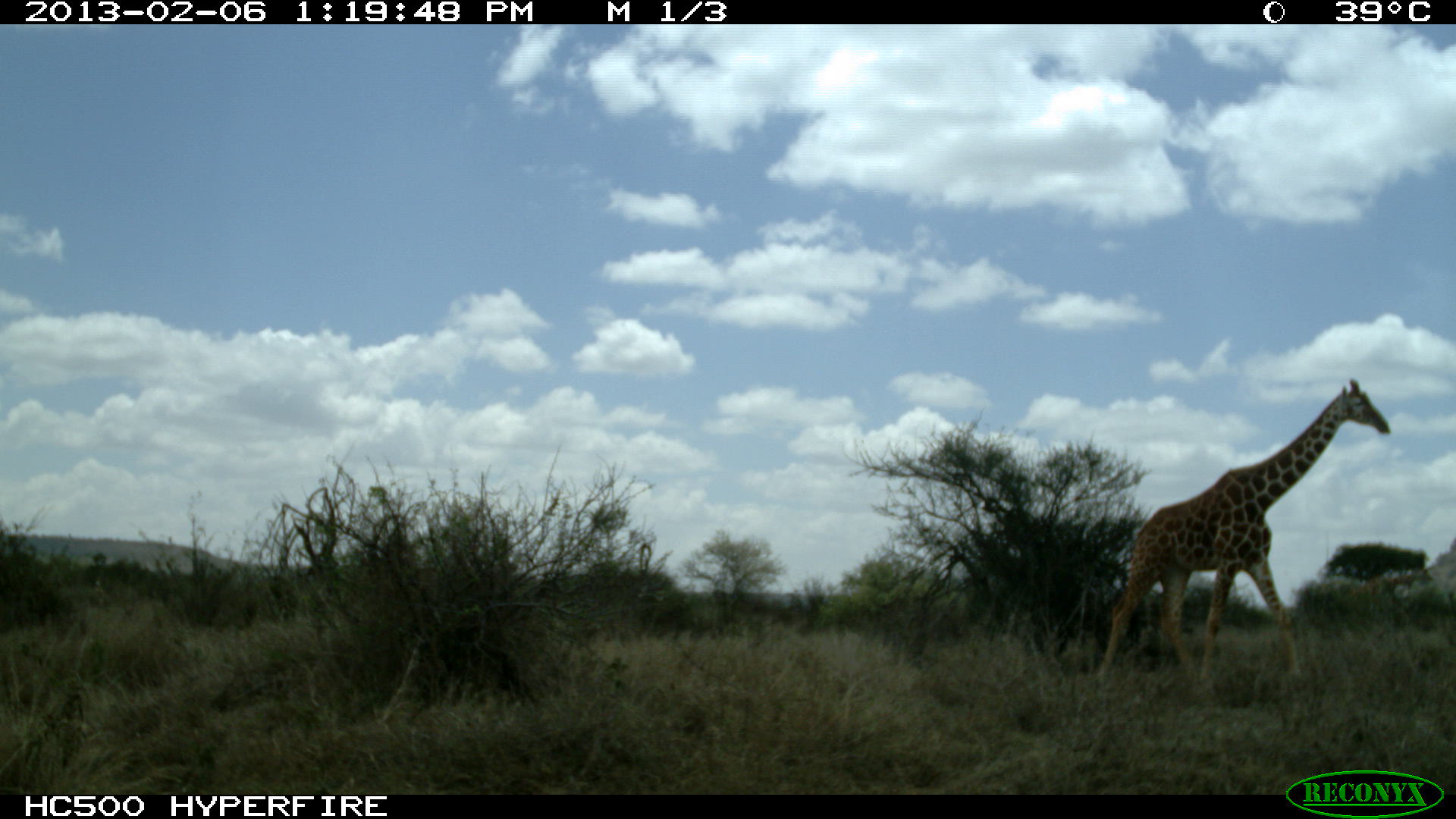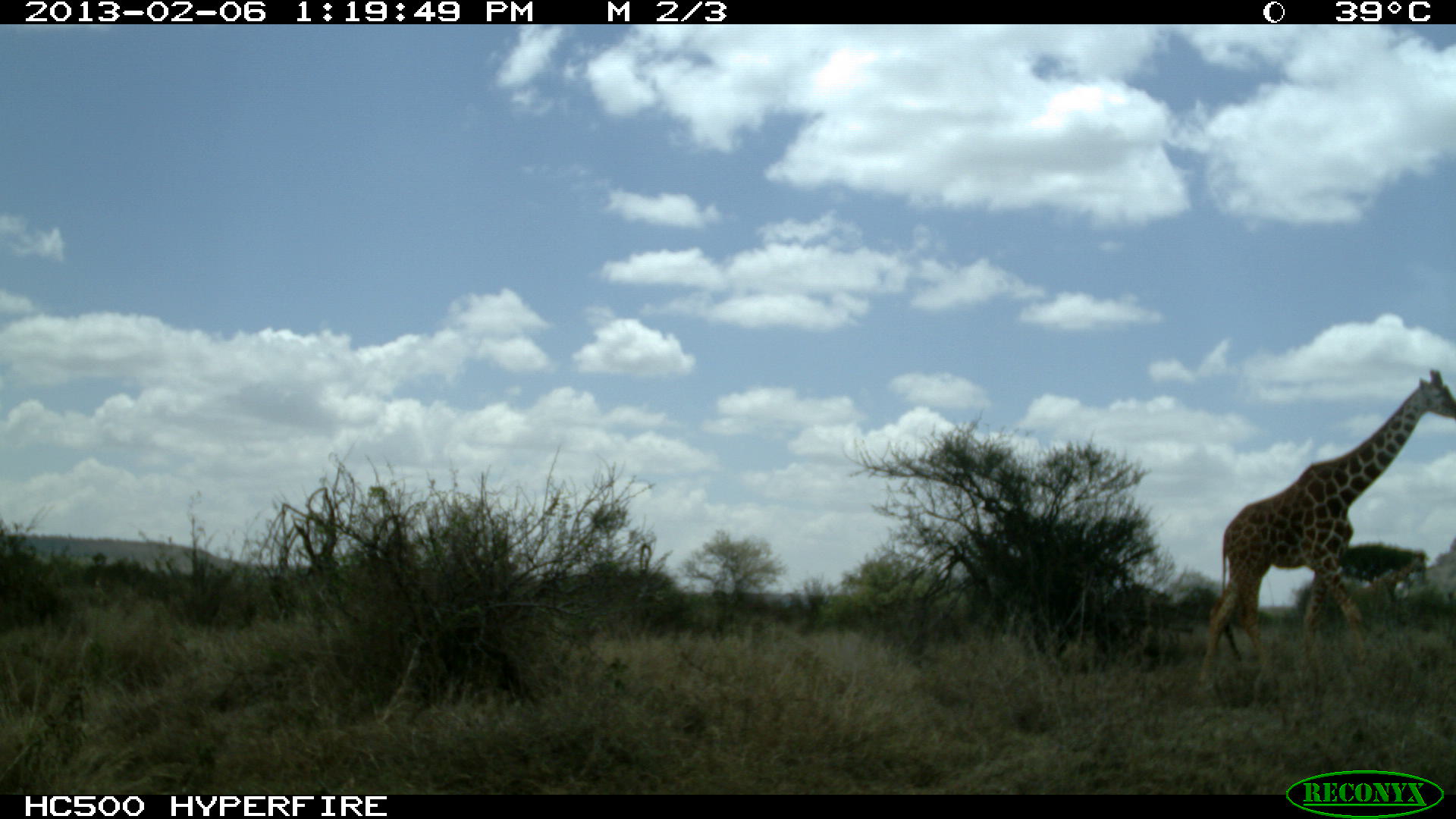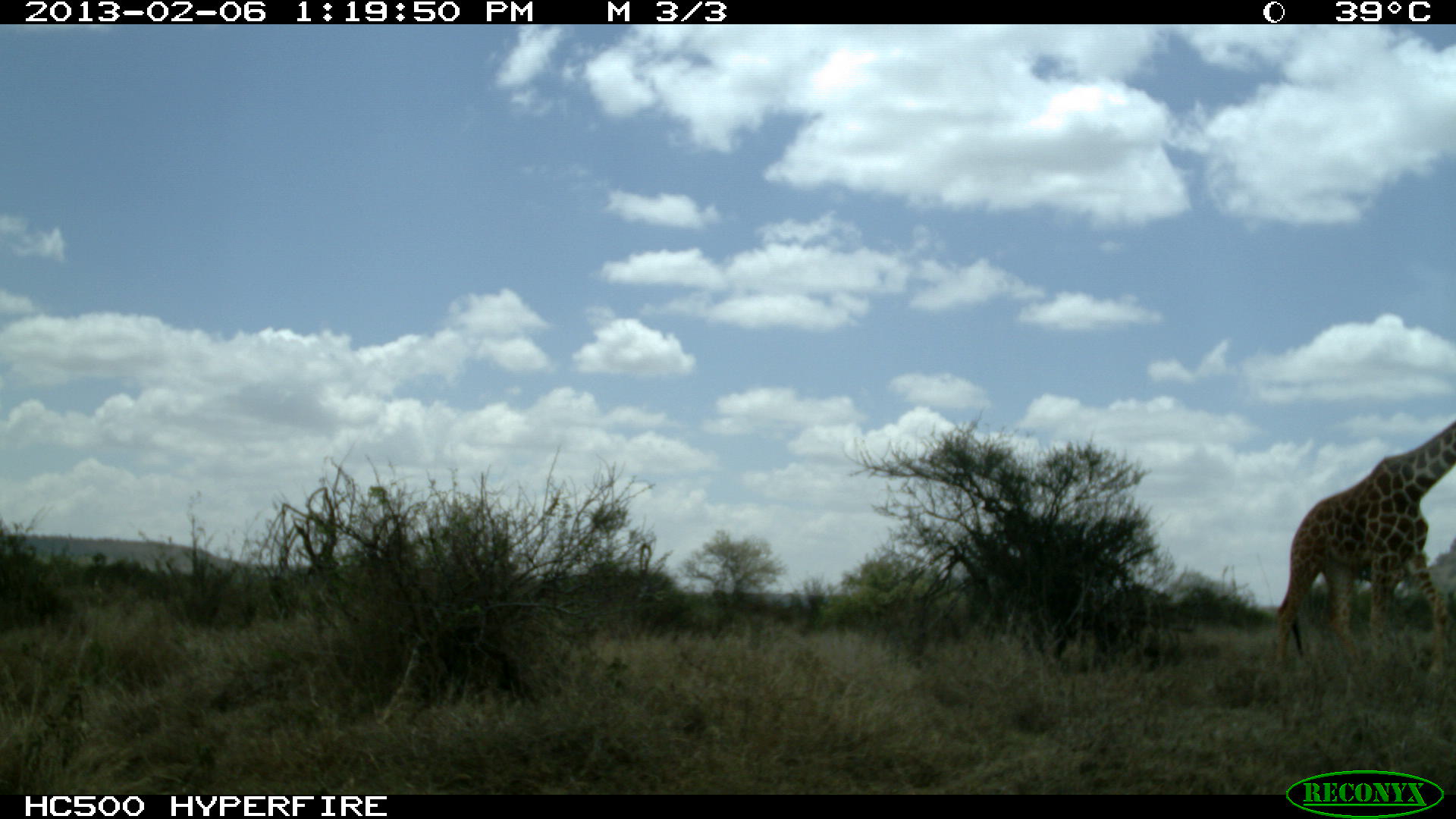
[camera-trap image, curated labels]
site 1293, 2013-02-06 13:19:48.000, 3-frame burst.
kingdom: Animalia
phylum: Chordata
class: Mammalia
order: Artiodactyla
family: Giraffidae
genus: Giraffa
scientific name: Giraffa camelopardalis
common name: giraffe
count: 2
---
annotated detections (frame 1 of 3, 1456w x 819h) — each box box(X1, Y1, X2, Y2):
giraffa camelopardalis: box(1088, 376, 1394, 684)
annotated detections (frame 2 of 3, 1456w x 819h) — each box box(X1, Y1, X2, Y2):
giraffa camelopardalis: box(1191, 370, 1452, 672)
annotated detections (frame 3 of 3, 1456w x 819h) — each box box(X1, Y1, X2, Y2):
giraffa camelopardalis: box(1262, 415, 1452, 663)